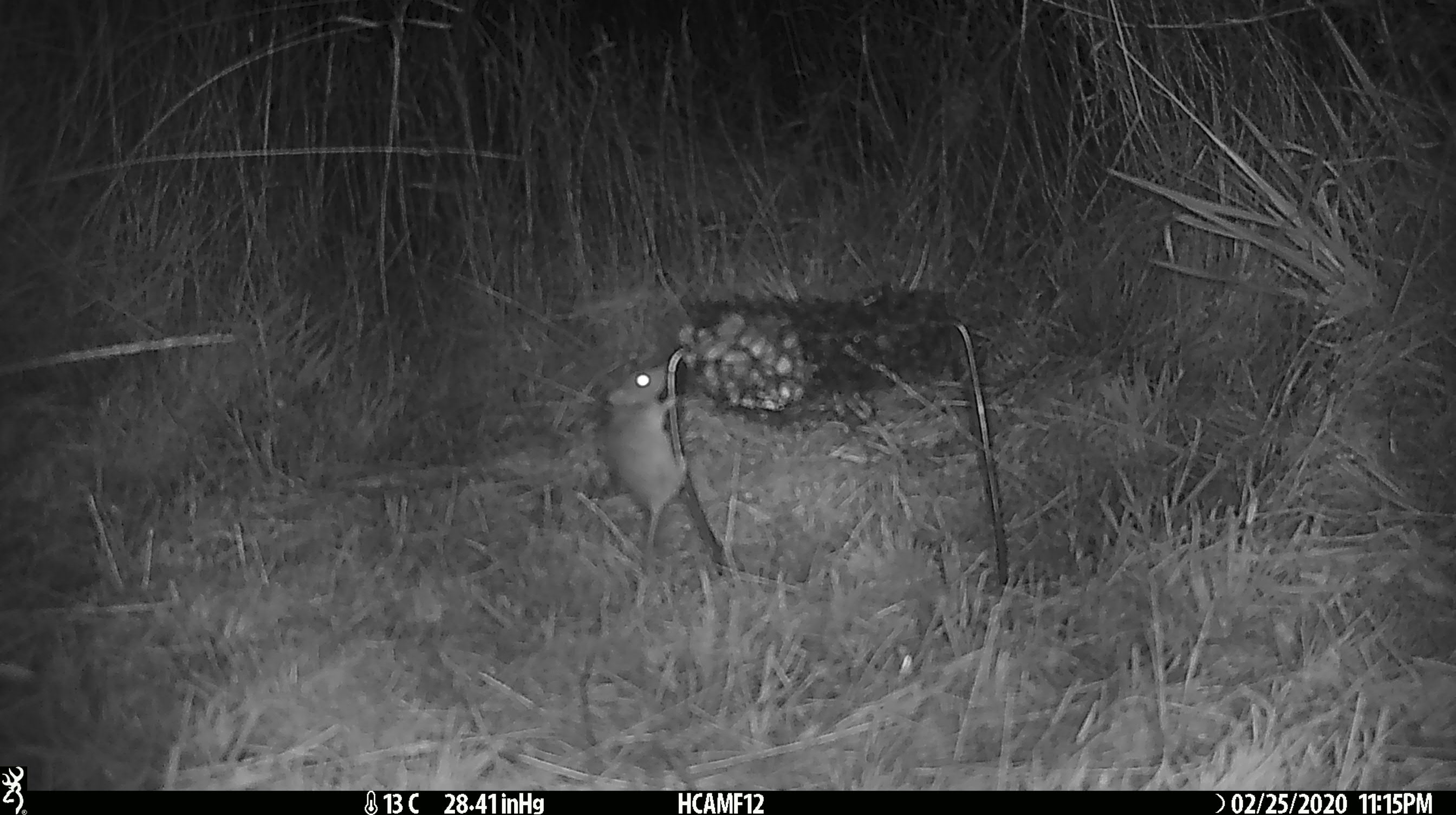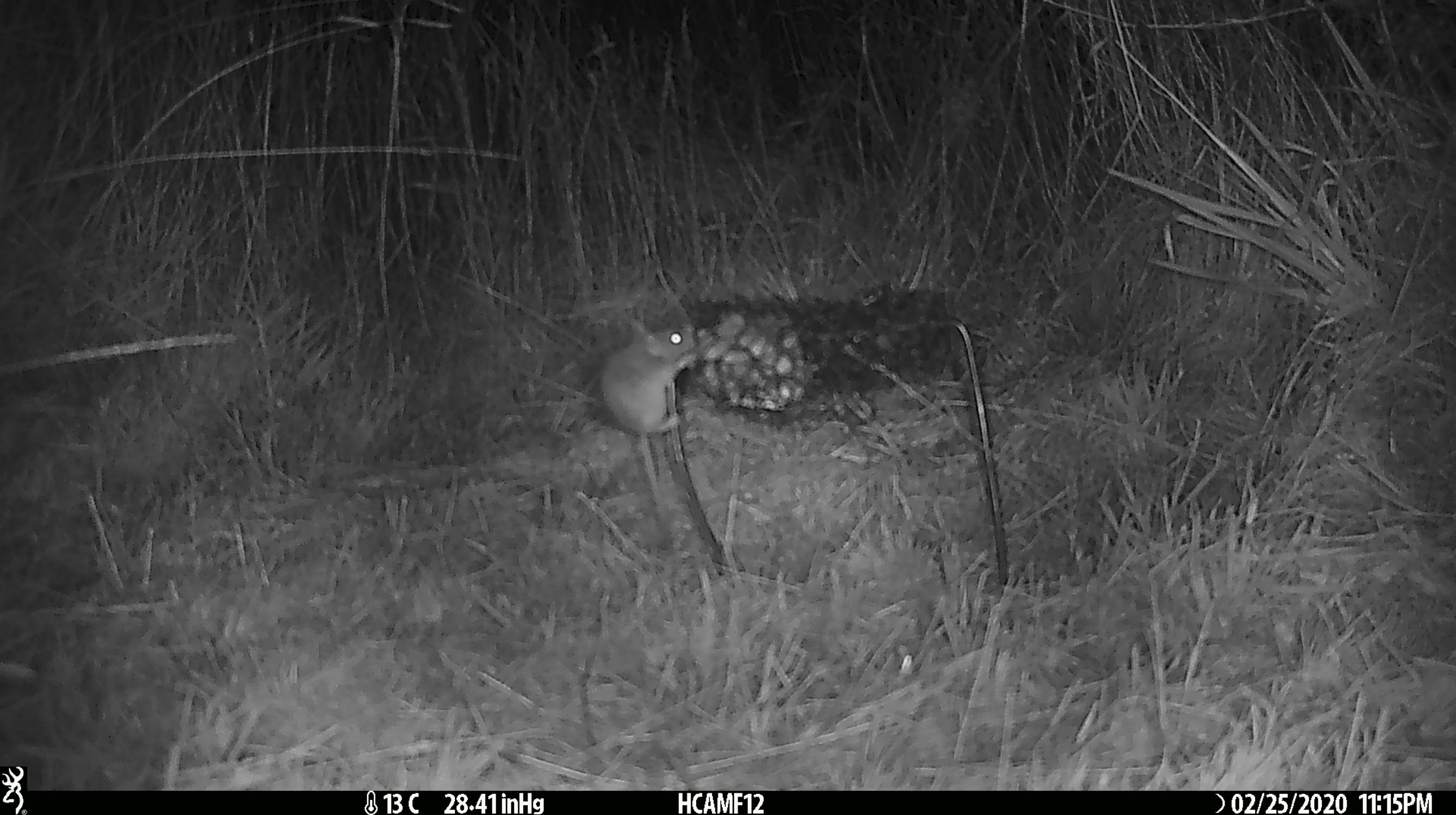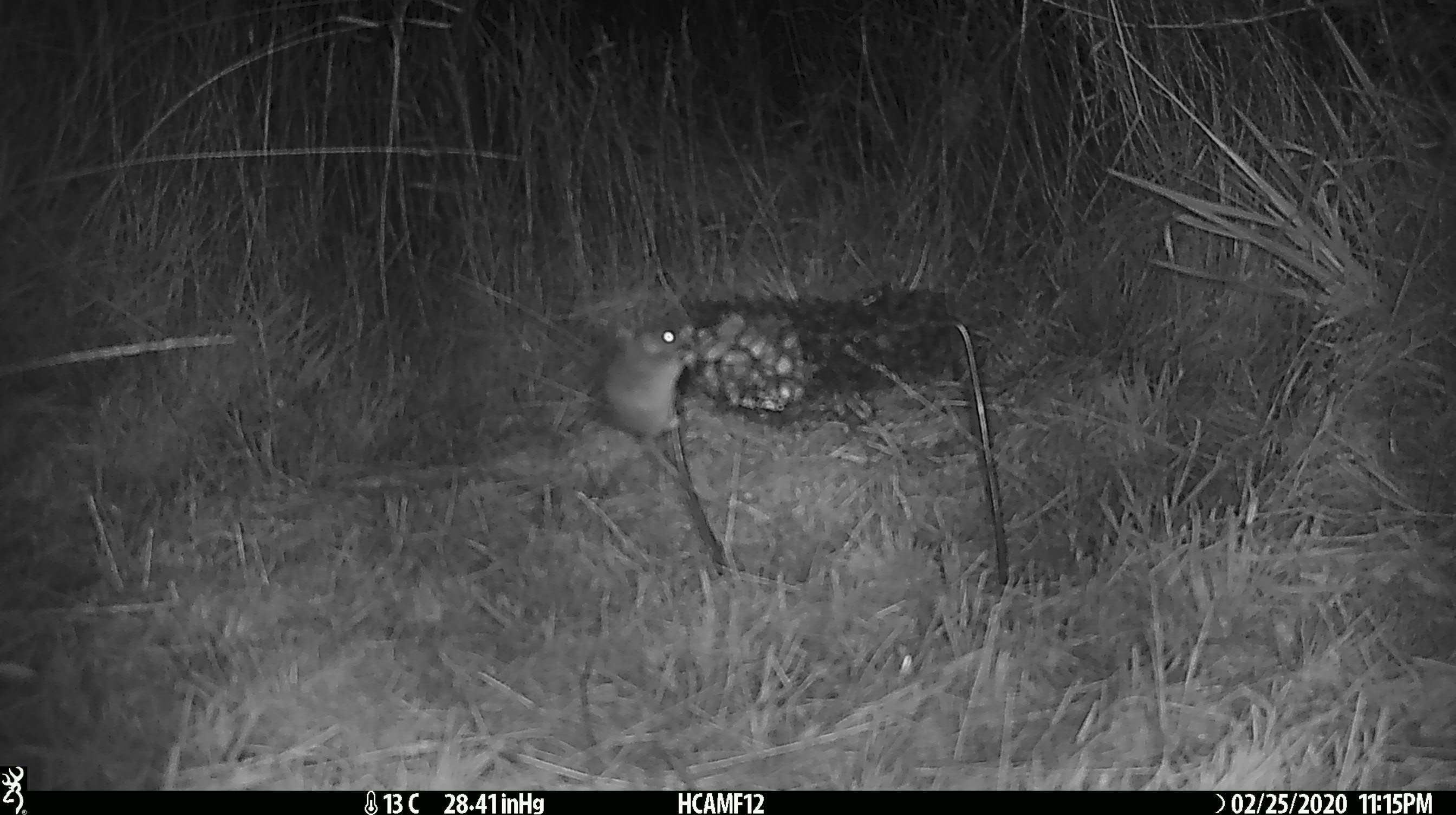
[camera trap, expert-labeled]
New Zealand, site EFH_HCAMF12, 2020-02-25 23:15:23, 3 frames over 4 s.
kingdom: Animalia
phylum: Chordata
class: Mammalia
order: Rodentia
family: Muridae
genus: Mus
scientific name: Mus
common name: mouse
Mouse (Mus).